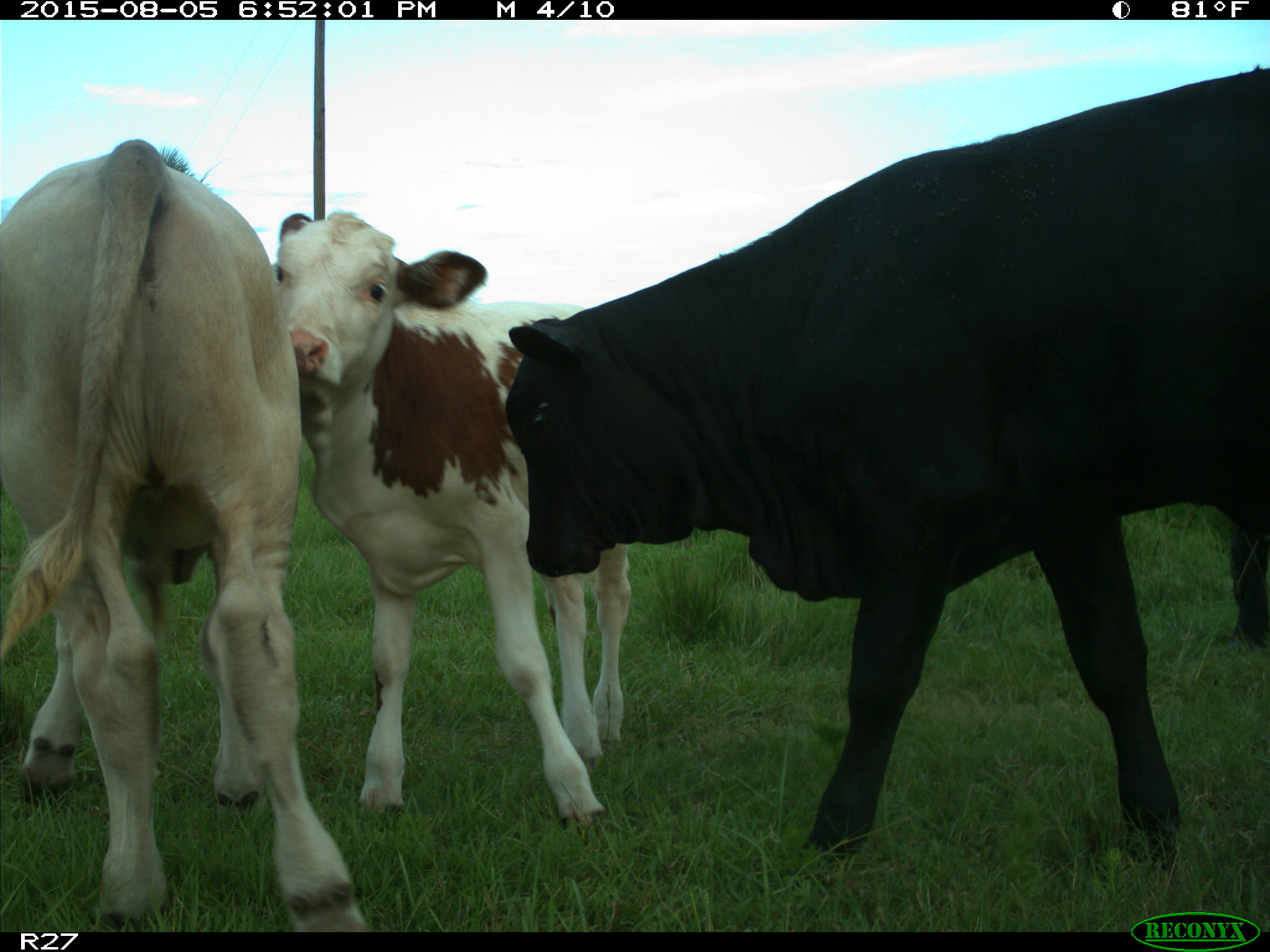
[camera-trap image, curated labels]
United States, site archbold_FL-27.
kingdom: Animalia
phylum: Chordata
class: Mammalia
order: Artiodactyla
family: Bovidae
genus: Bos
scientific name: Bos taurus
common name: domestic cow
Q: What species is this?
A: Bos taurus (domestic cow).